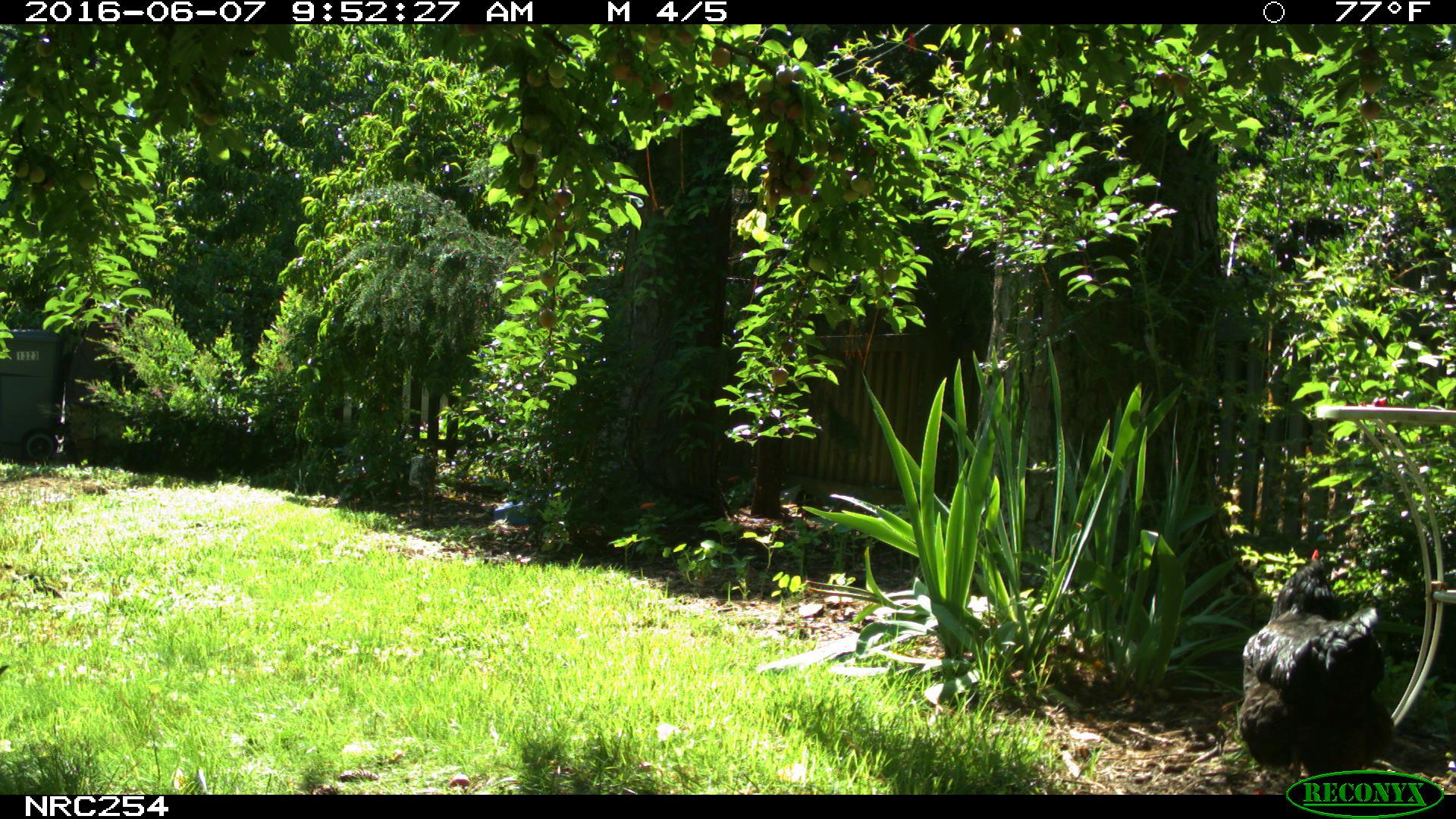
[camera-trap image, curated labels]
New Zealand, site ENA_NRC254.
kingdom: Animalia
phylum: Chordata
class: Aves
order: Galliformes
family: Phasianidae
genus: Gallus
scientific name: Gallus gallus domesticus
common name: chicken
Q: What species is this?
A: Chicken (Gallus gallus domesticus).